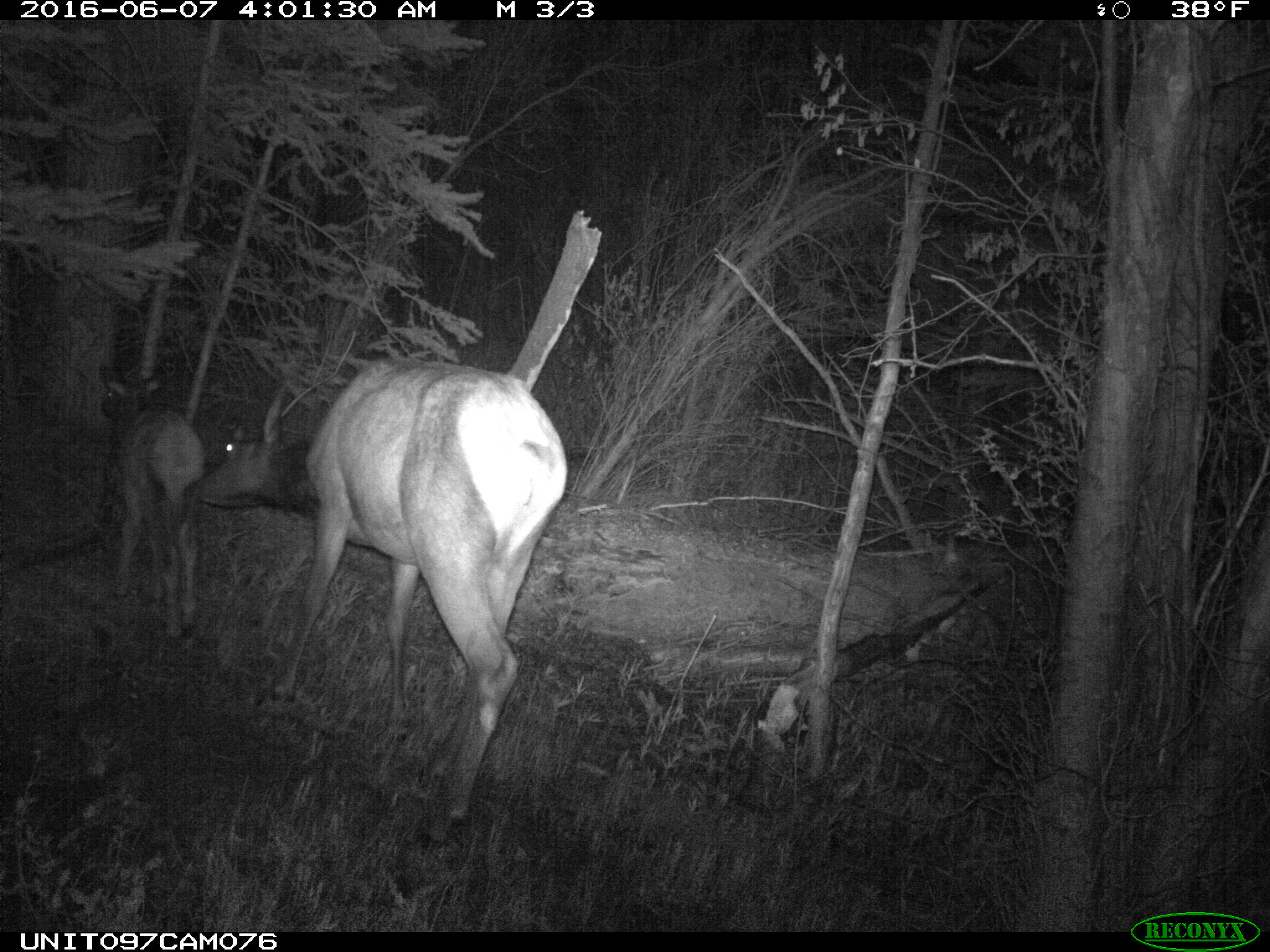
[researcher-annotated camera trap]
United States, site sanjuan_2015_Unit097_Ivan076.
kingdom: Animalia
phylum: Chordata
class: Mammalia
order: Artiodactyla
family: Cervidae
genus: Cervus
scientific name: Cervus elaphus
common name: red deer